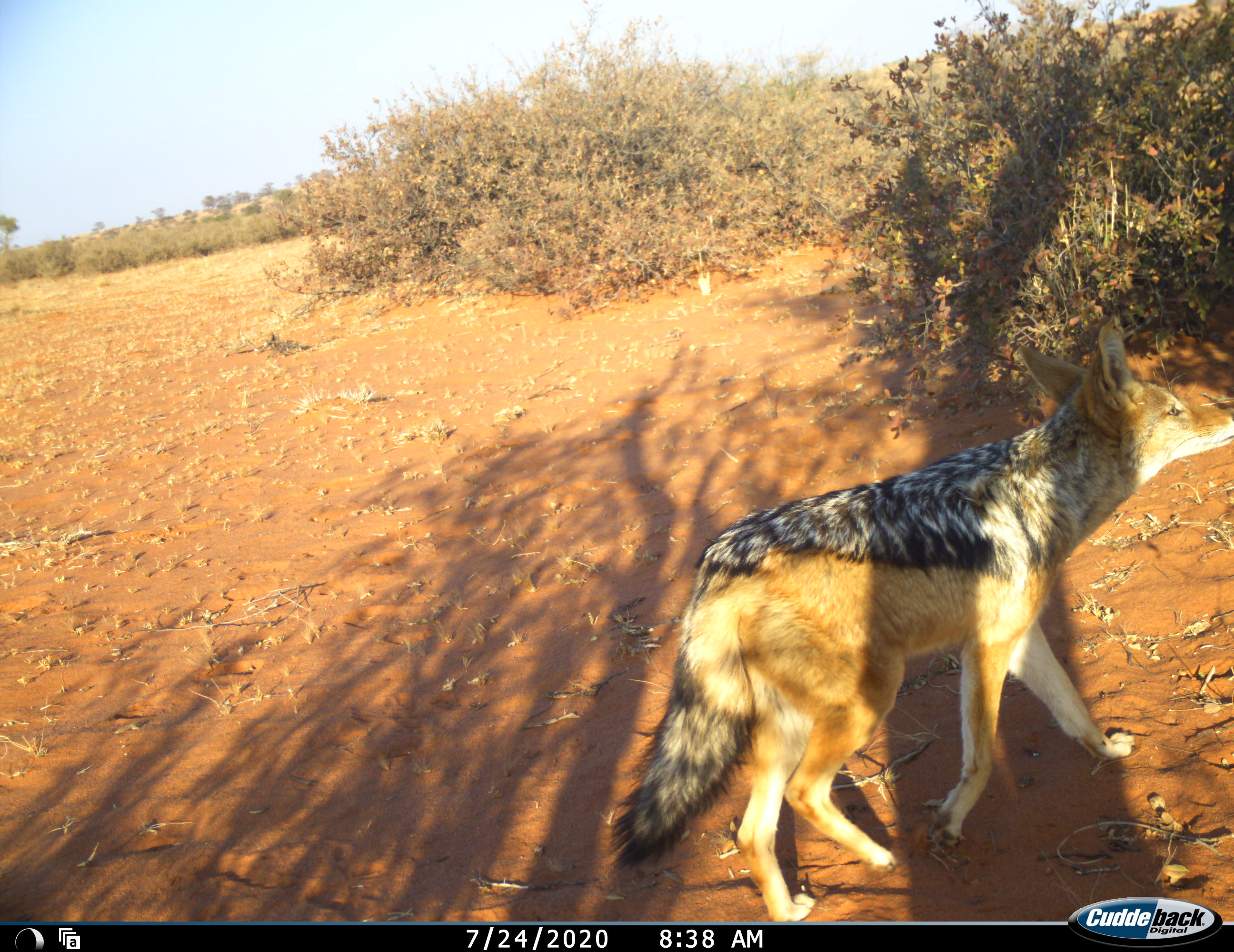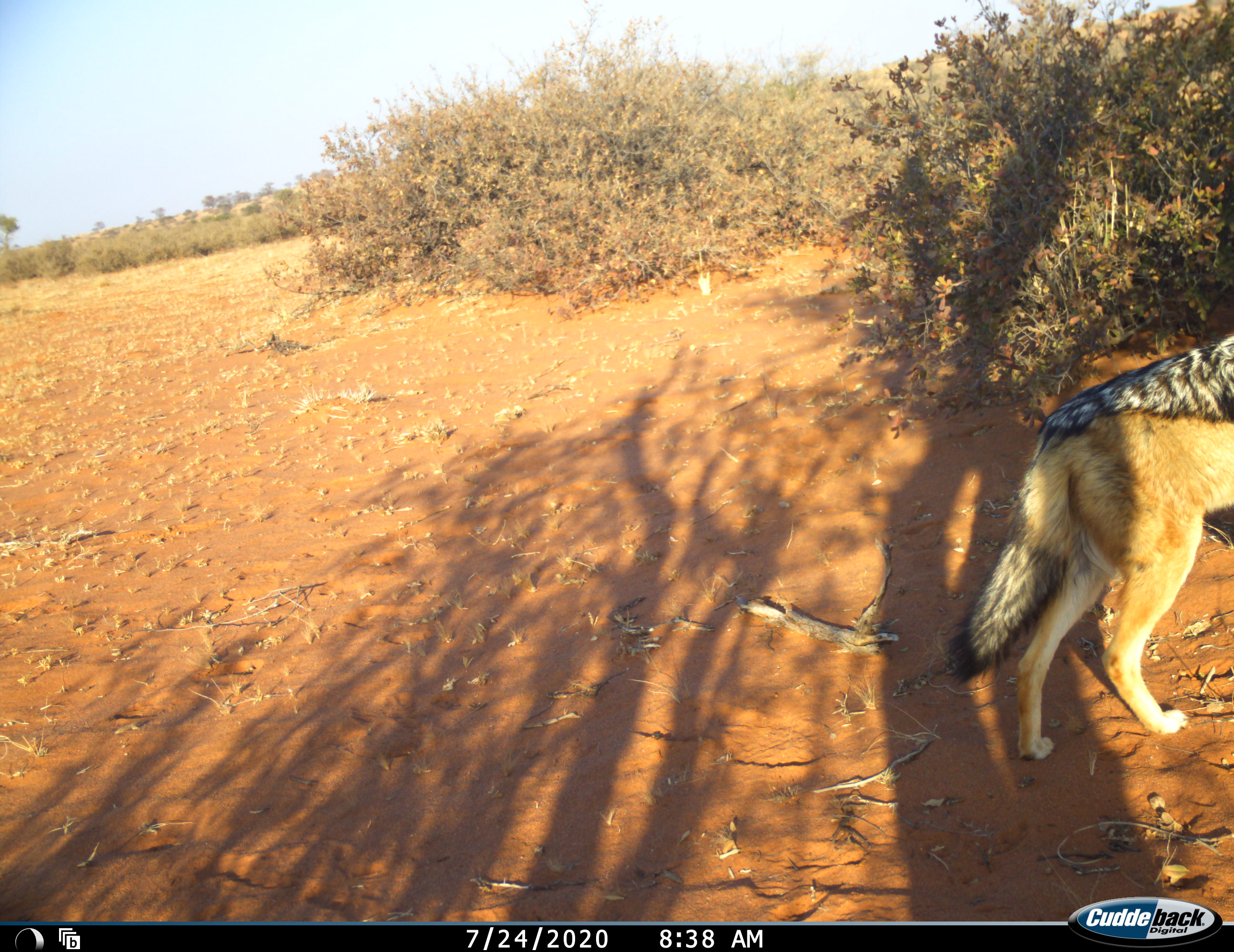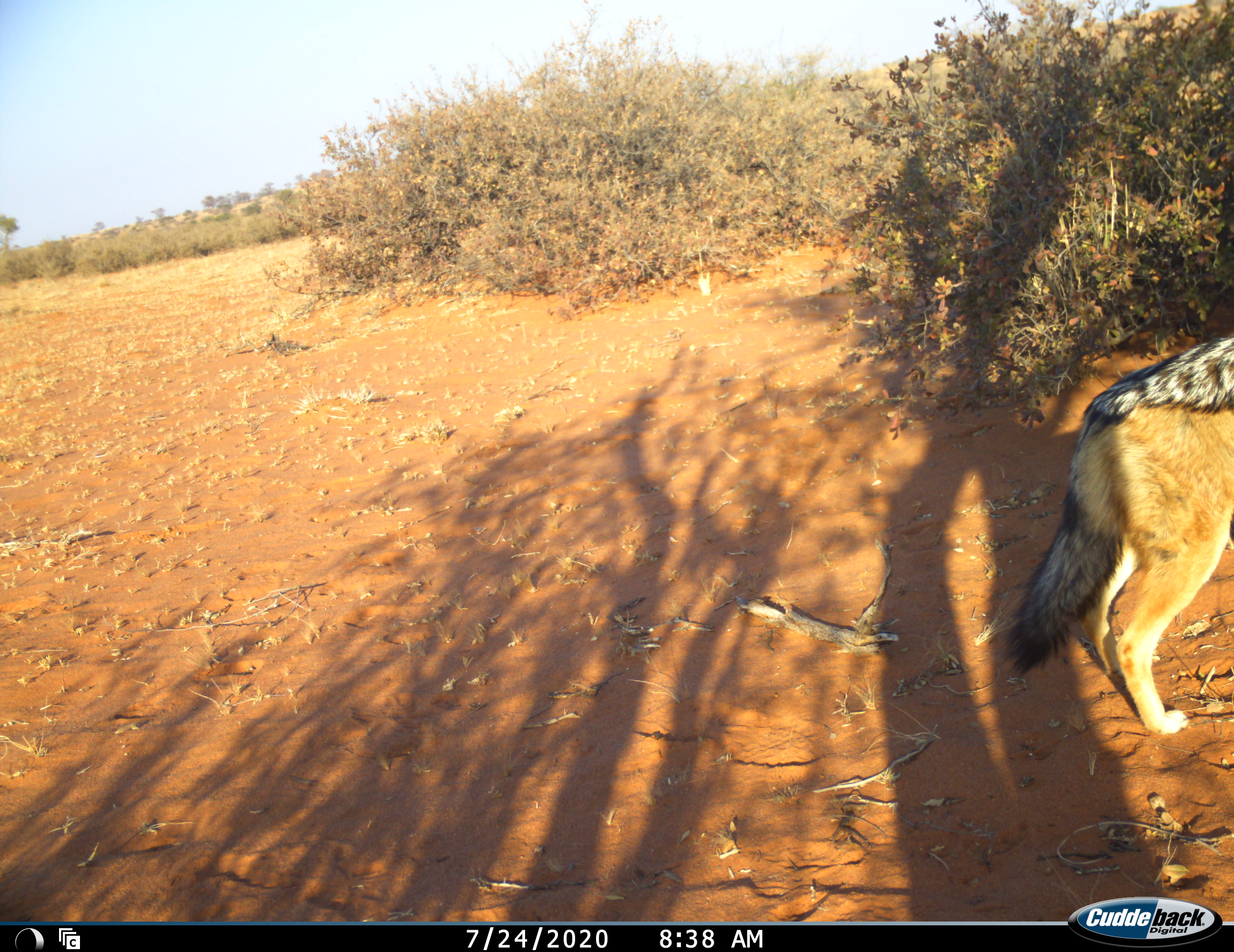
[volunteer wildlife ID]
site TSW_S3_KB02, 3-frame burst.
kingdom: Animalia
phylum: Chordata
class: Mammalia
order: Carnivora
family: Canidae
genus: Lupulella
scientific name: Lupulella mesomelas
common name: black-backed jackal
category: jackalblackbacked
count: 1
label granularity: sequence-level